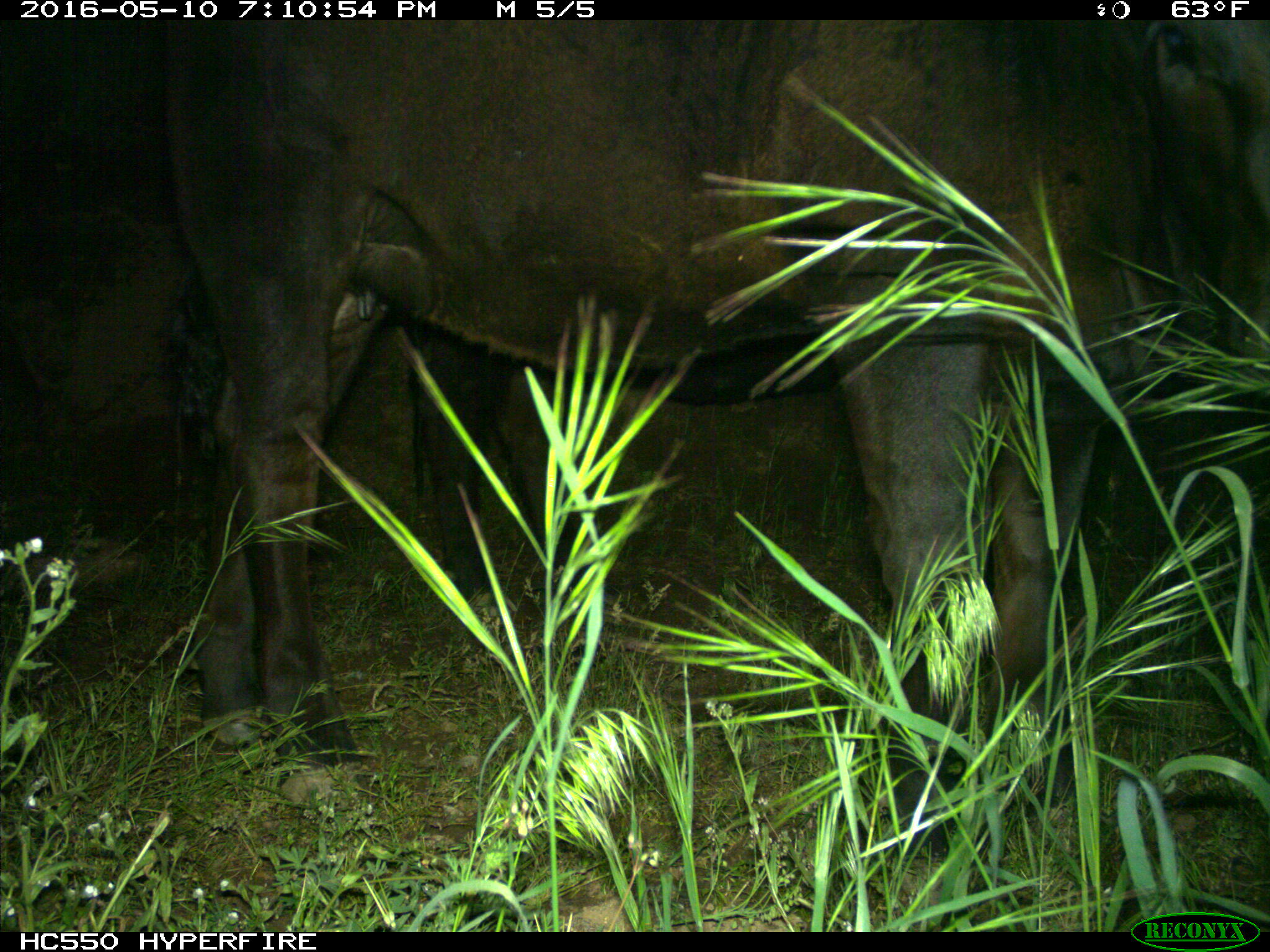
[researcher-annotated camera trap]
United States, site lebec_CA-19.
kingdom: Animalia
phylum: Chordata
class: Mammalia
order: Artiodactyla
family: Bovidae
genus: Bos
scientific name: Bos taurus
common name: domestic cow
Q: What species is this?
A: Bos taurus (domestic cow).